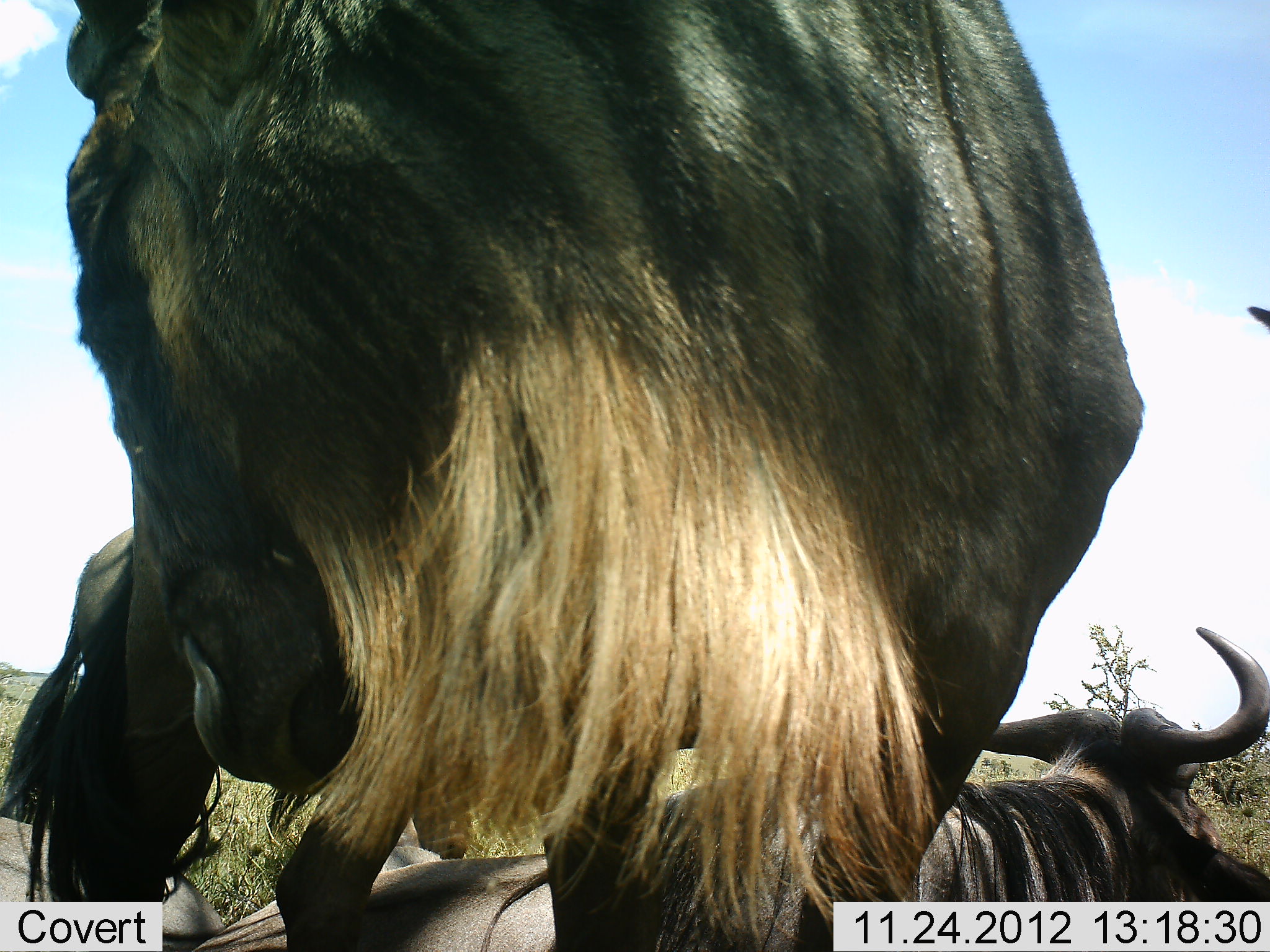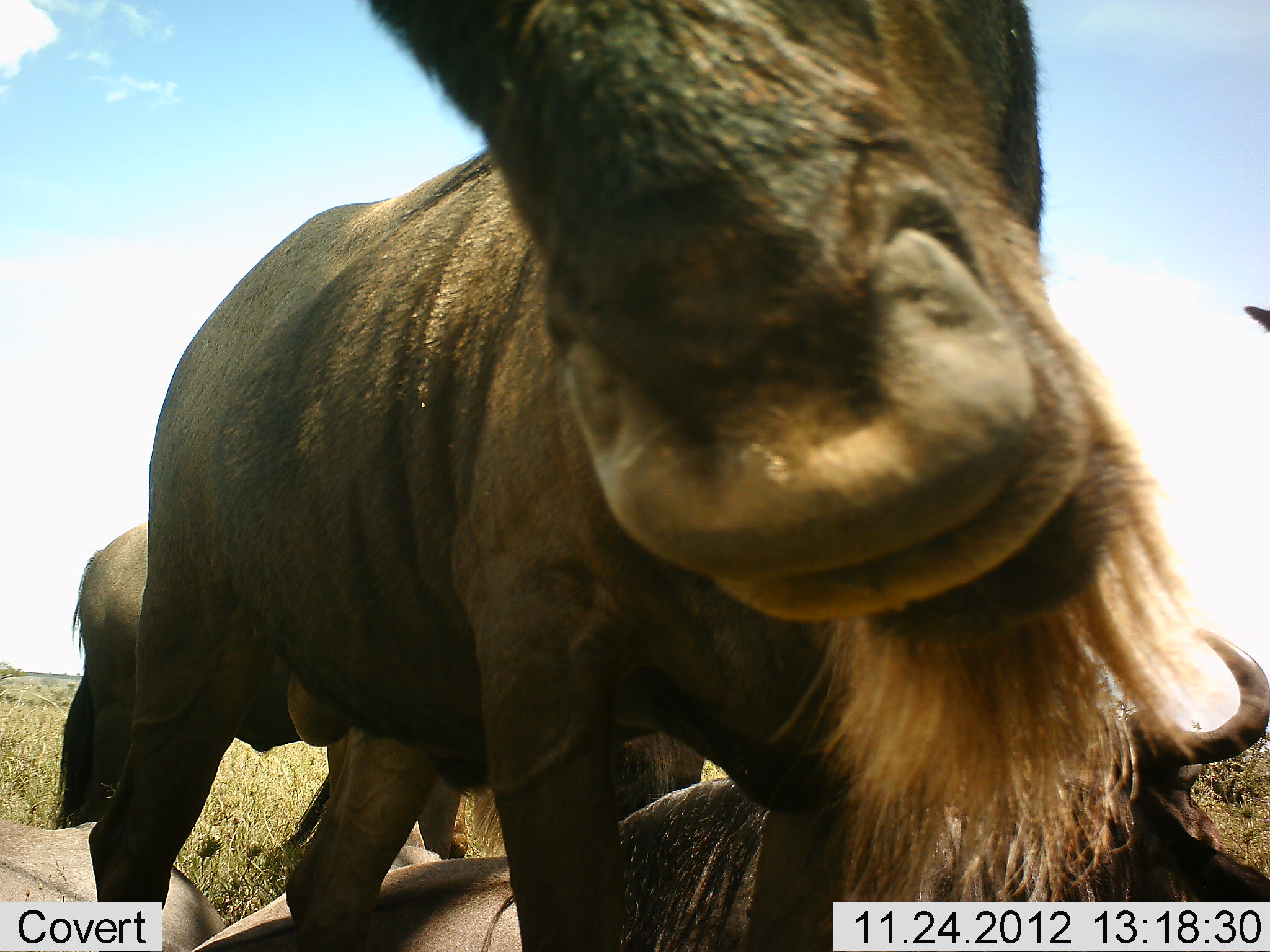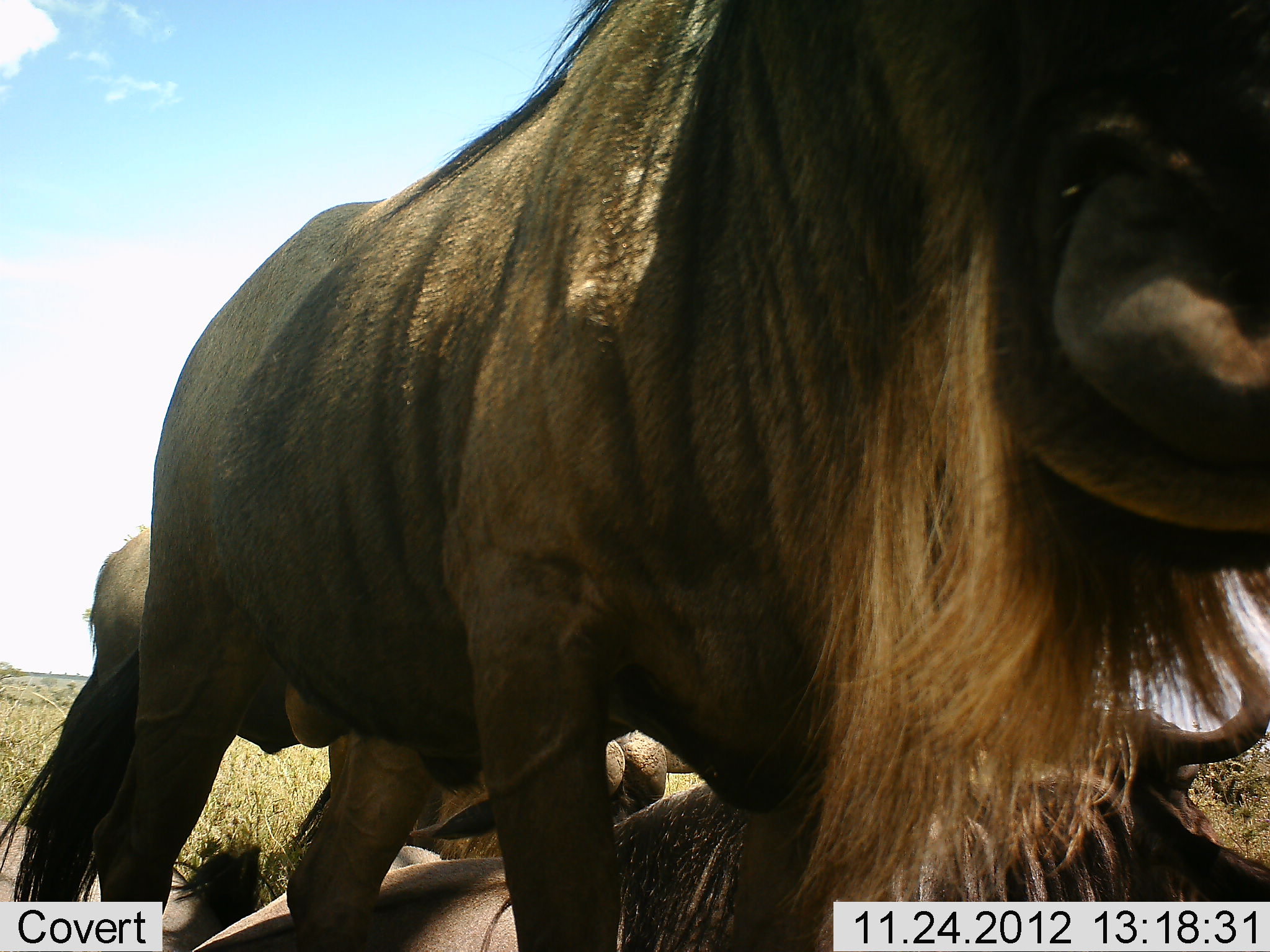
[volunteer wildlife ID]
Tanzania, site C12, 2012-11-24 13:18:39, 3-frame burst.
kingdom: Animalia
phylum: Chordata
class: Mammalia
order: Artiodactyla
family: Bovidae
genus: Connochaetes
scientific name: Connochaetes taurinus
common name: blue wildebeest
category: wildebeest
Wildebeest (blue wildebeest) (Connochaetes taurinus), count 3. Behavior (volunteer vote fractions): standing 80%, resting 90%, moving 10%, interacting 30%. Young present (vote fraction): 0%. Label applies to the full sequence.